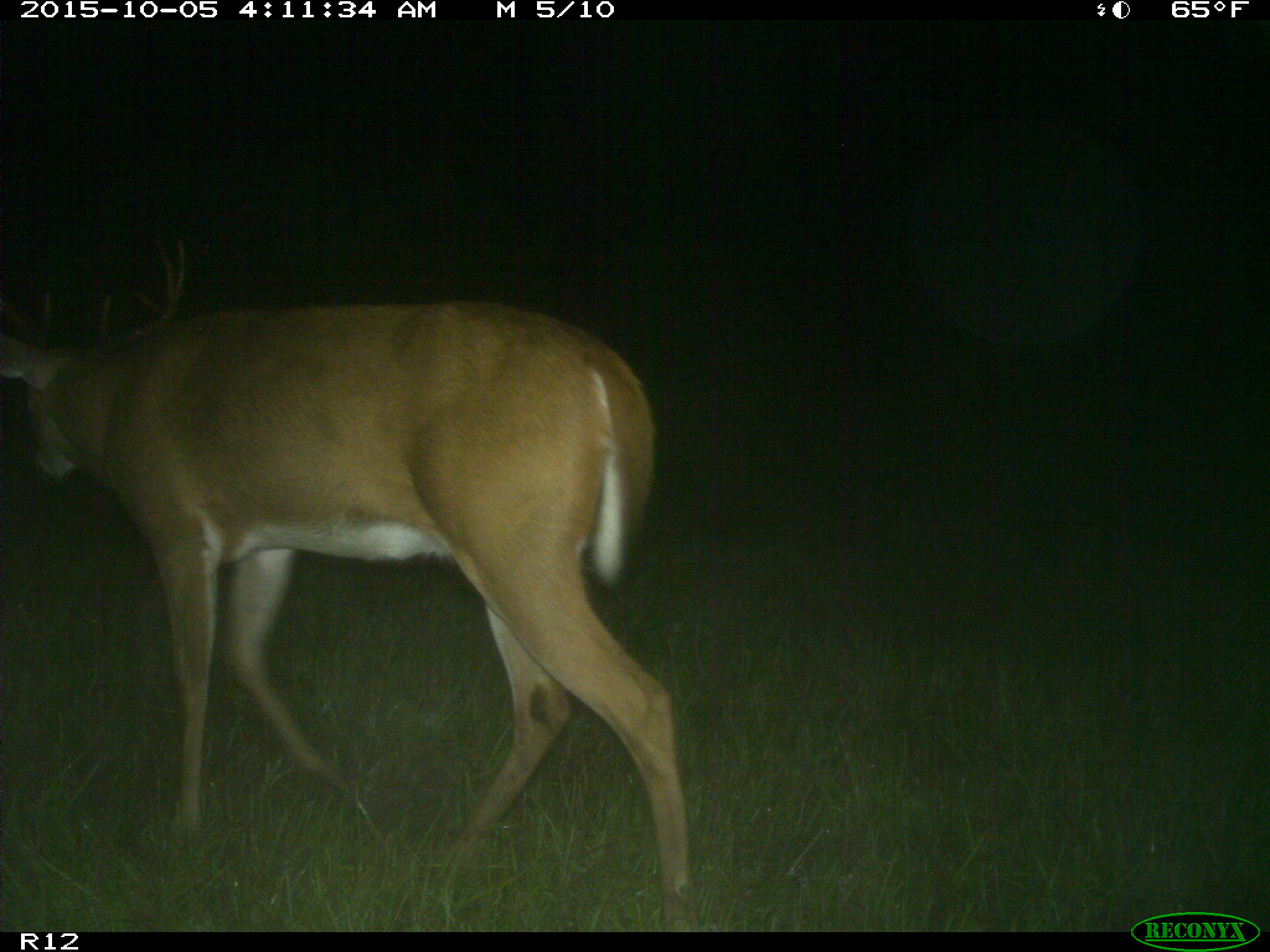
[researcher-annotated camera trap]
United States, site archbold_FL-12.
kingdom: Animalia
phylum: Chordata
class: Mammalia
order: Artiodactyla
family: Cervidae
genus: Odocoileus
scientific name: Odocoileus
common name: deer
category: unidentified deer